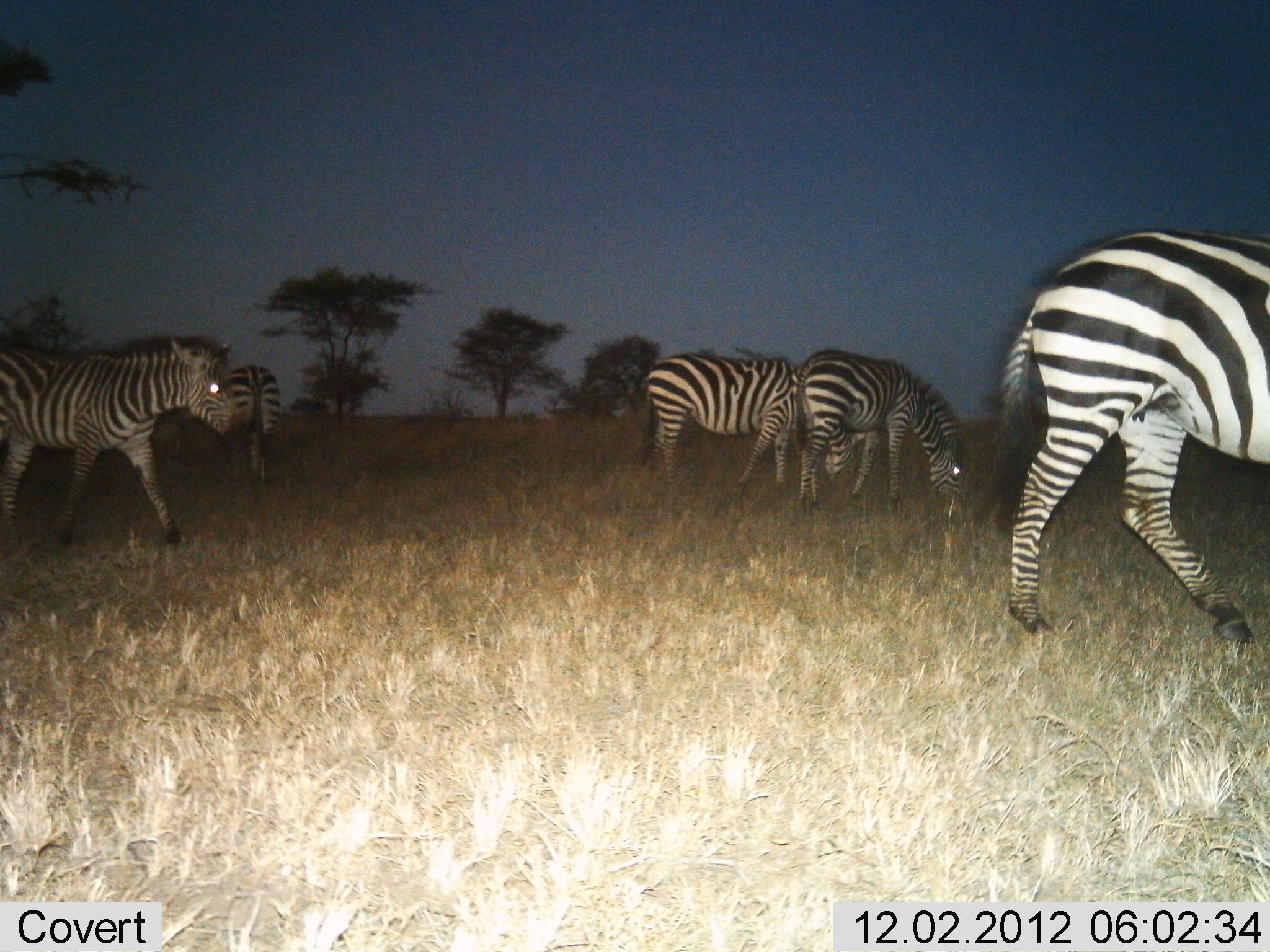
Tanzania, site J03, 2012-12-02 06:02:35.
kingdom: Animalia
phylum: Chordata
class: Mammalia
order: Perissodactyla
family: Equidae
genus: Equus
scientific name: Equus quagga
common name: plains zebra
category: zebra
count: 5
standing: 48%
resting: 3%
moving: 52%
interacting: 0%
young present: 0%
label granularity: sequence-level